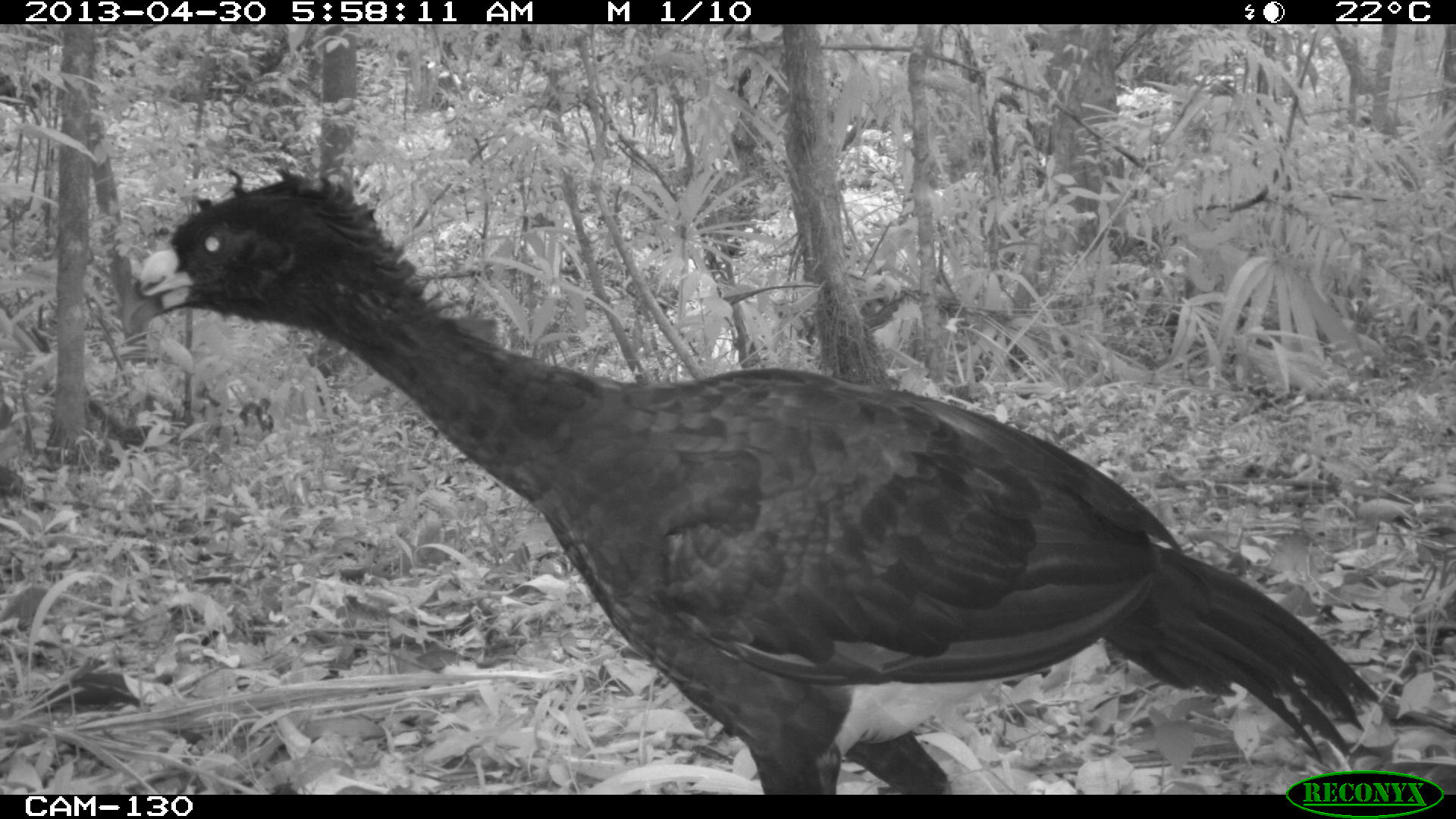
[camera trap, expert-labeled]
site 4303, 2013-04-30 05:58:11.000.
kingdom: Animalia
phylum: Chordata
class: Aves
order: Galliformes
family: Cracidae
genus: Crax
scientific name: Crax rubra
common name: great curassow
Crax rubra (great curassow), count 2, sex male.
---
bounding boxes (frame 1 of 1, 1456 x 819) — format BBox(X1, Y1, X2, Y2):
crax rubra: BBox(118, 165, 1378, 794)